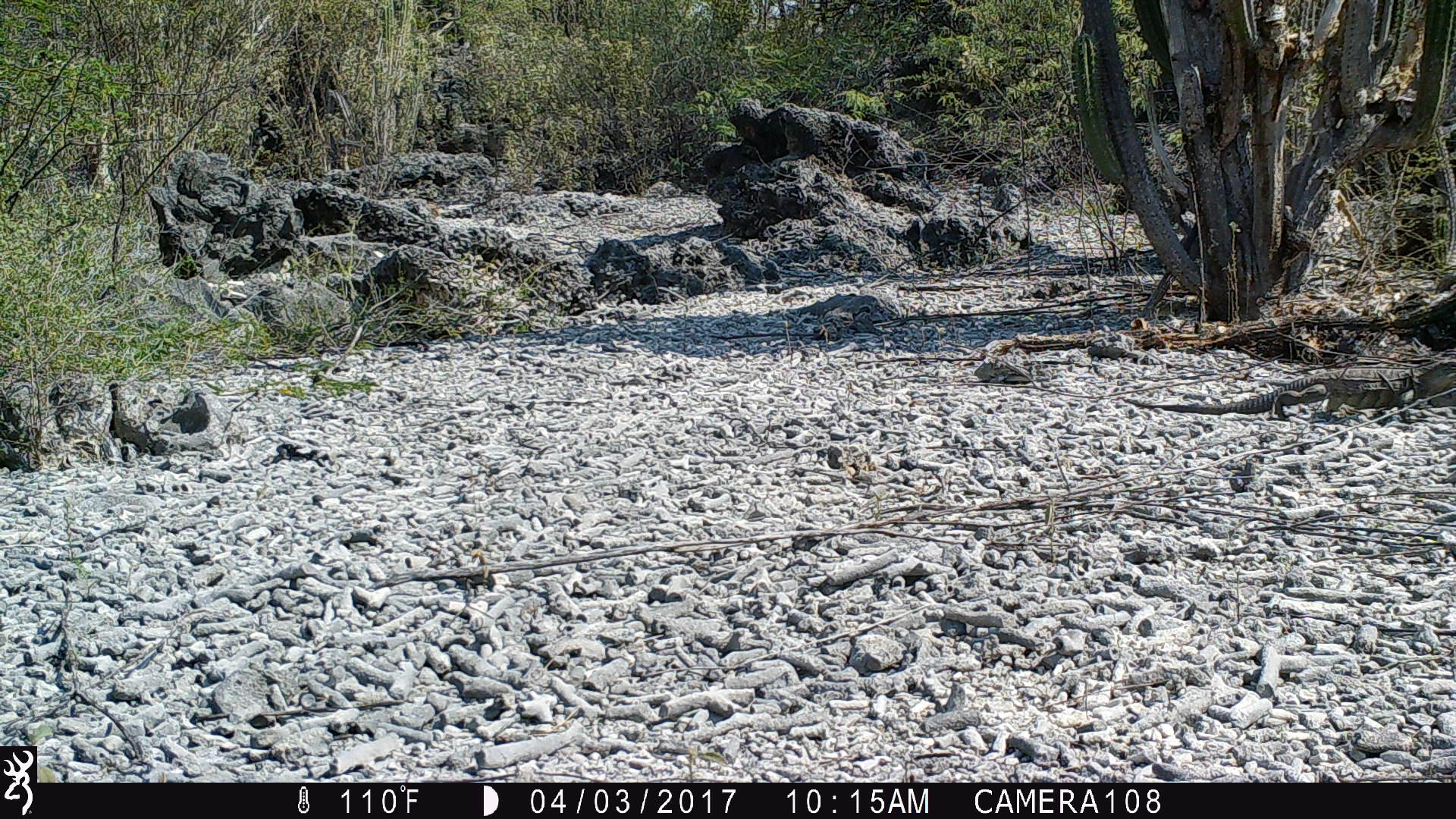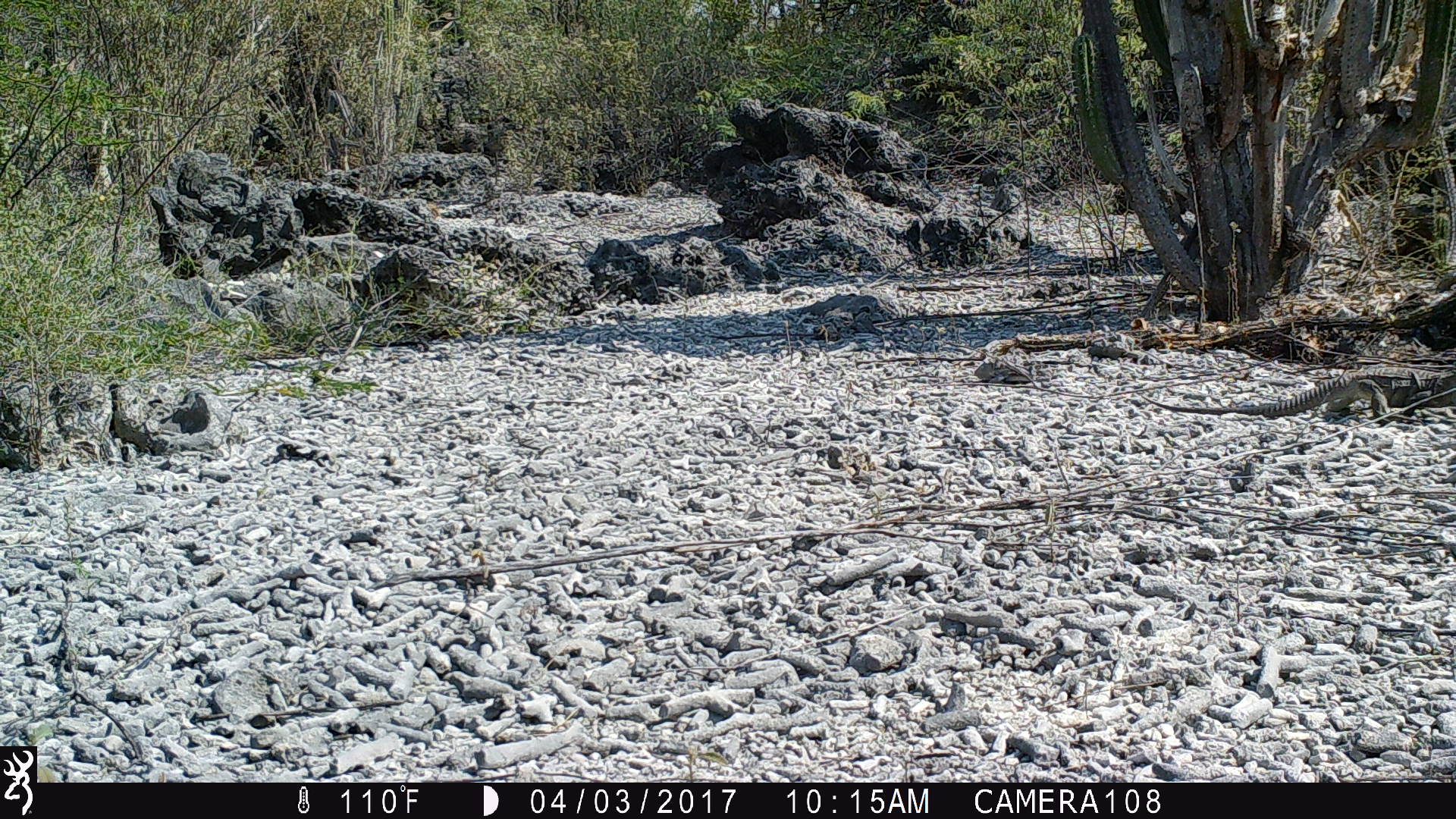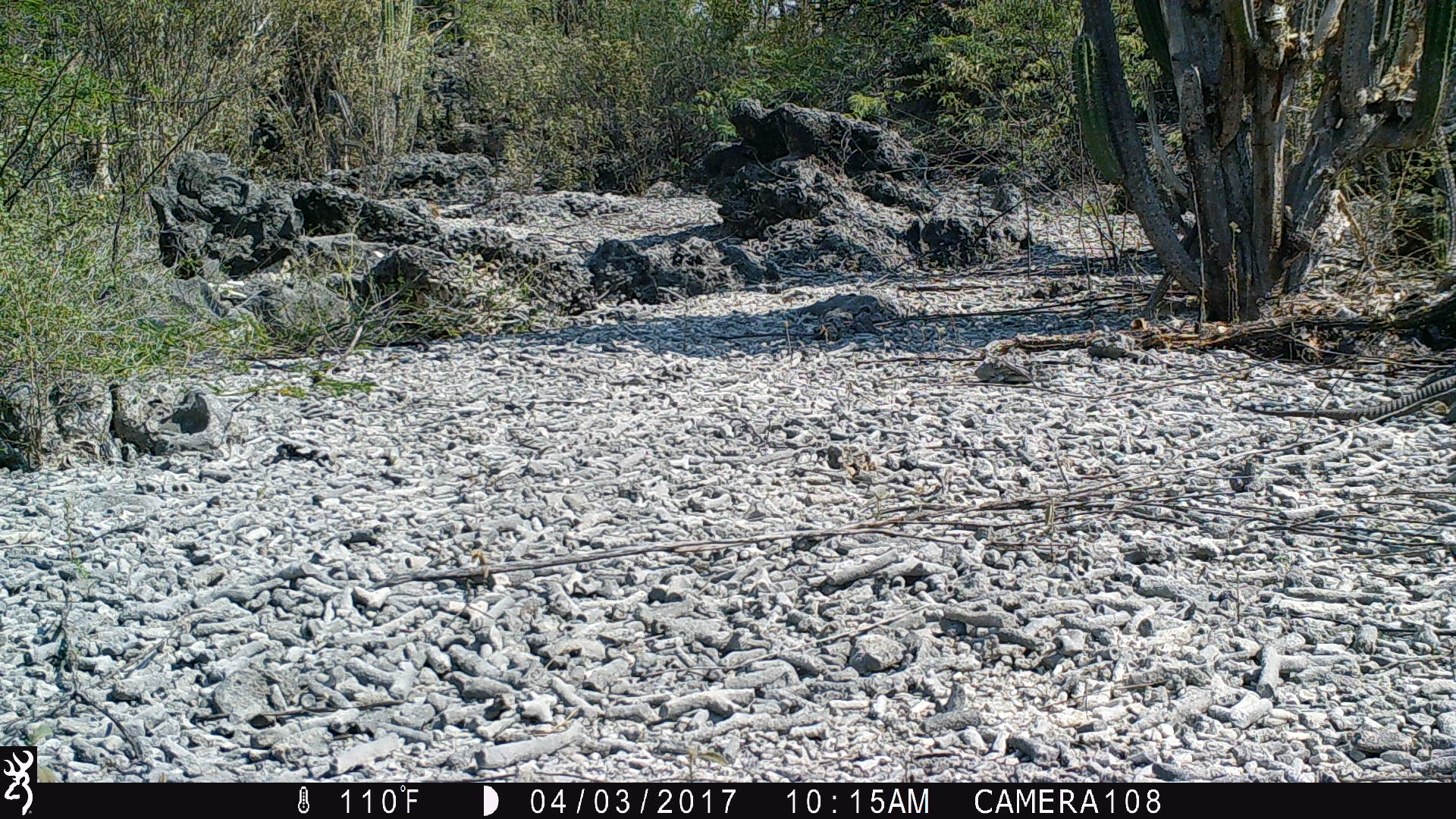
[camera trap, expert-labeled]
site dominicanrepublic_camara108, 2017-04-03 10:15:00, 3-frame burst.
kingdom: Animalia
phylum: Chordata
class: Reptilia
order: Squamata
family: Iguanidae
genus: Iguana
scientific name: Iguana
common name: typical iguanas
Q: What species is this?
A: Iguana (typical iguanas).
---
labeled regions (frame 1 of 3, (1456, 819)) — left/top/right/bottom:
iguana: 1120/355/1456/416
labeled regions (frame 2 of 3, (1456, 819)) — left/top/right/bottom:
iguana: 1141/364/1456/422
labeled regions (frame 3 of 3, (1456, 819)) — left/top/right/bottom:
iguana: 1238/369/1456/417